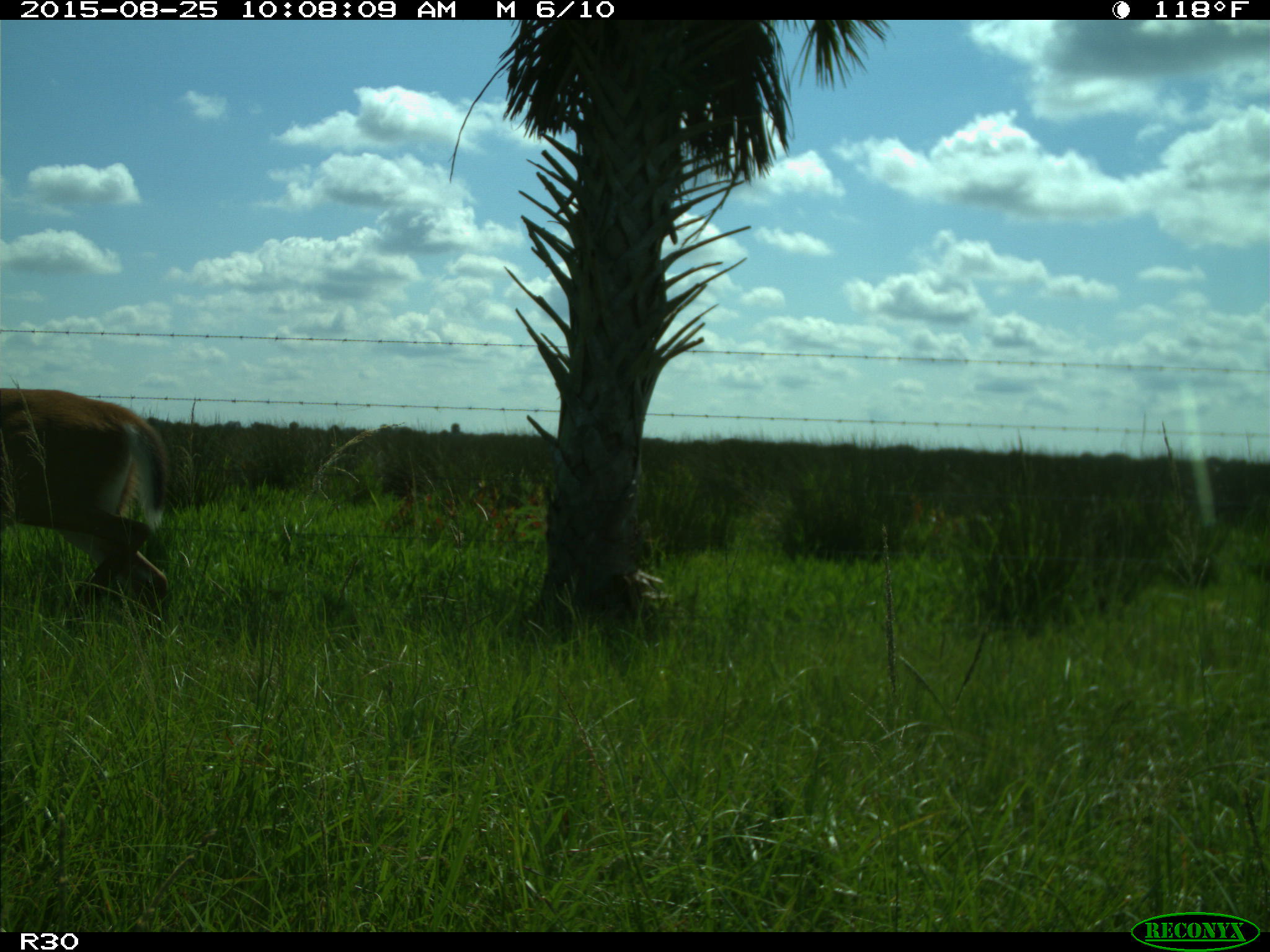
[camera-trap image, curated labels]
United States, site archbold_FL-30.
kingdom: Animalia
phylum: Chordata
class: Mammalia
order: Artiodactyla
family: Cervidae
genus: Odocoileus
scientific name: Odocoileus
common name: deer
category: unidentified deer